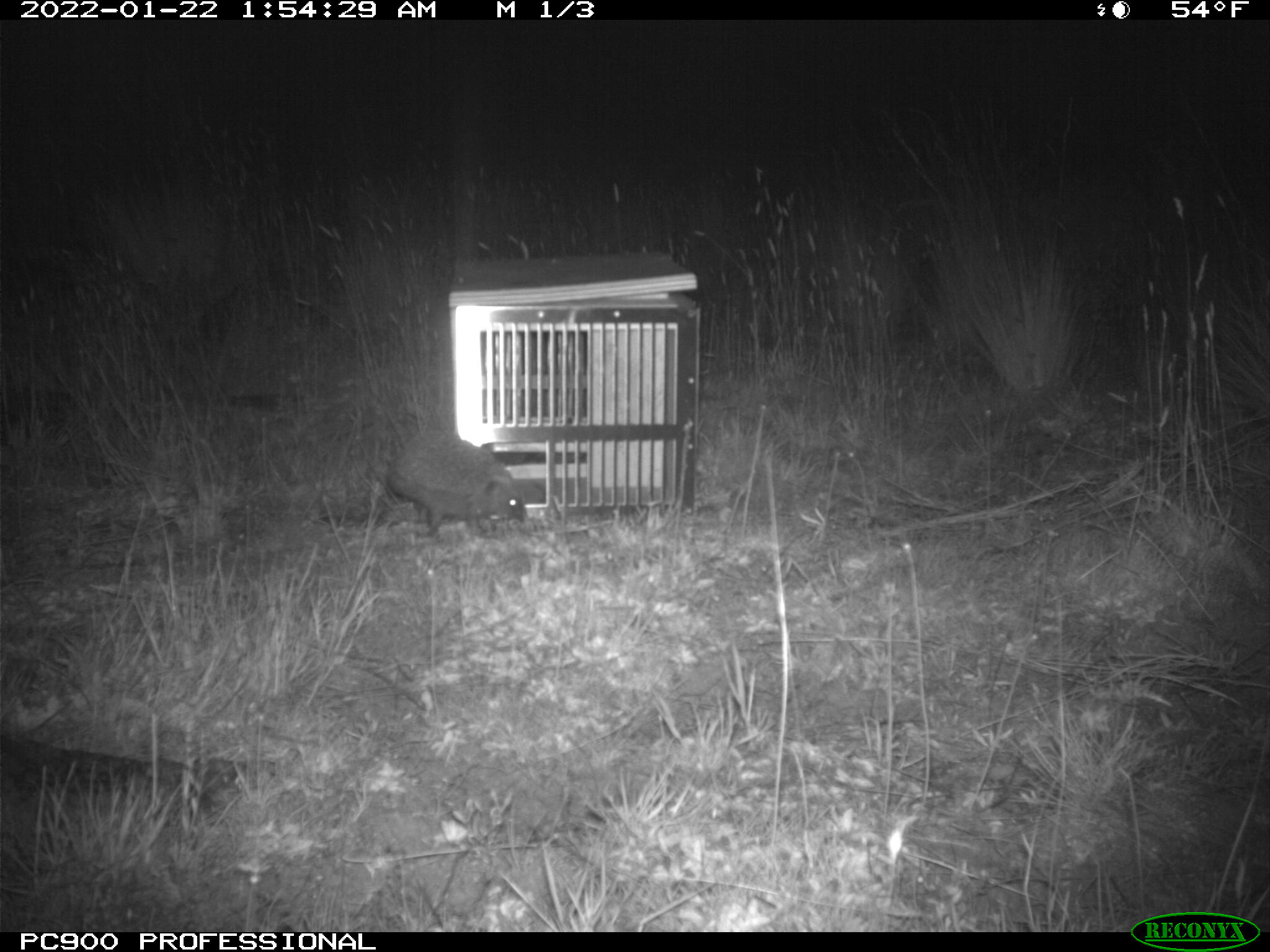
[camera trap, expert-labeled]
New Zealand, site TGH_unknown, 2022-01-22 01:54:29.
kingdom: Animalia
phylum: Chordata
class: Mammalia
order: Eulipotyphla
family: Erinaceidae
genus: Erinaceus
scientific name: Erinaceus europaeus europaeus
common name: european hedgehog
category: hedgehog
Hedgehog (european hedgehog) (Erinaceus europaeus europaeus).